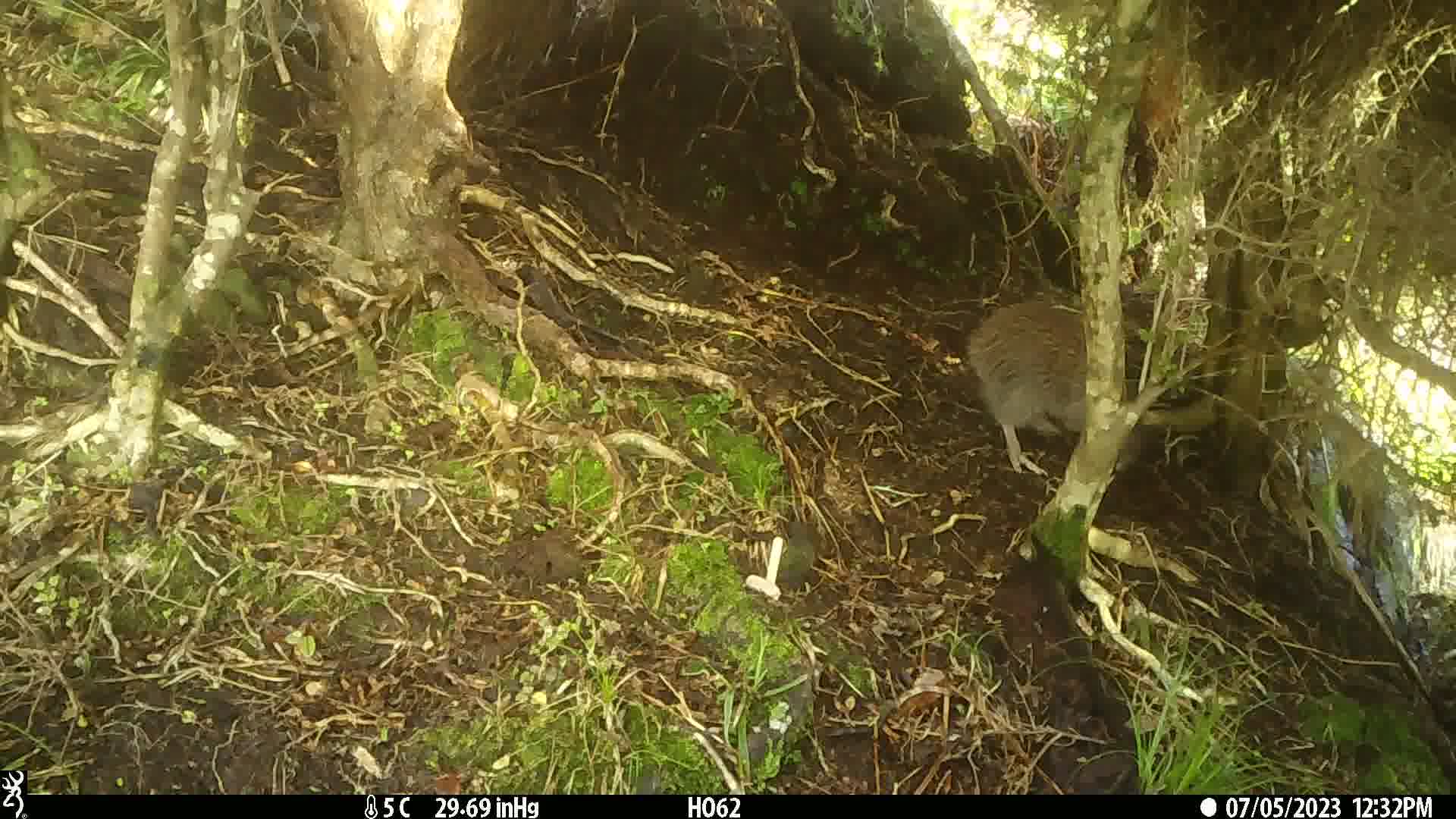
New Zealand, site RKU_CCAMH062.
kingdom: Animalia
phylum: Chordata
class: Aves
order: Apterygiformes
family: Apterygidae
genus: Apteryx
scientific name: Apteryx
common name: kiwi